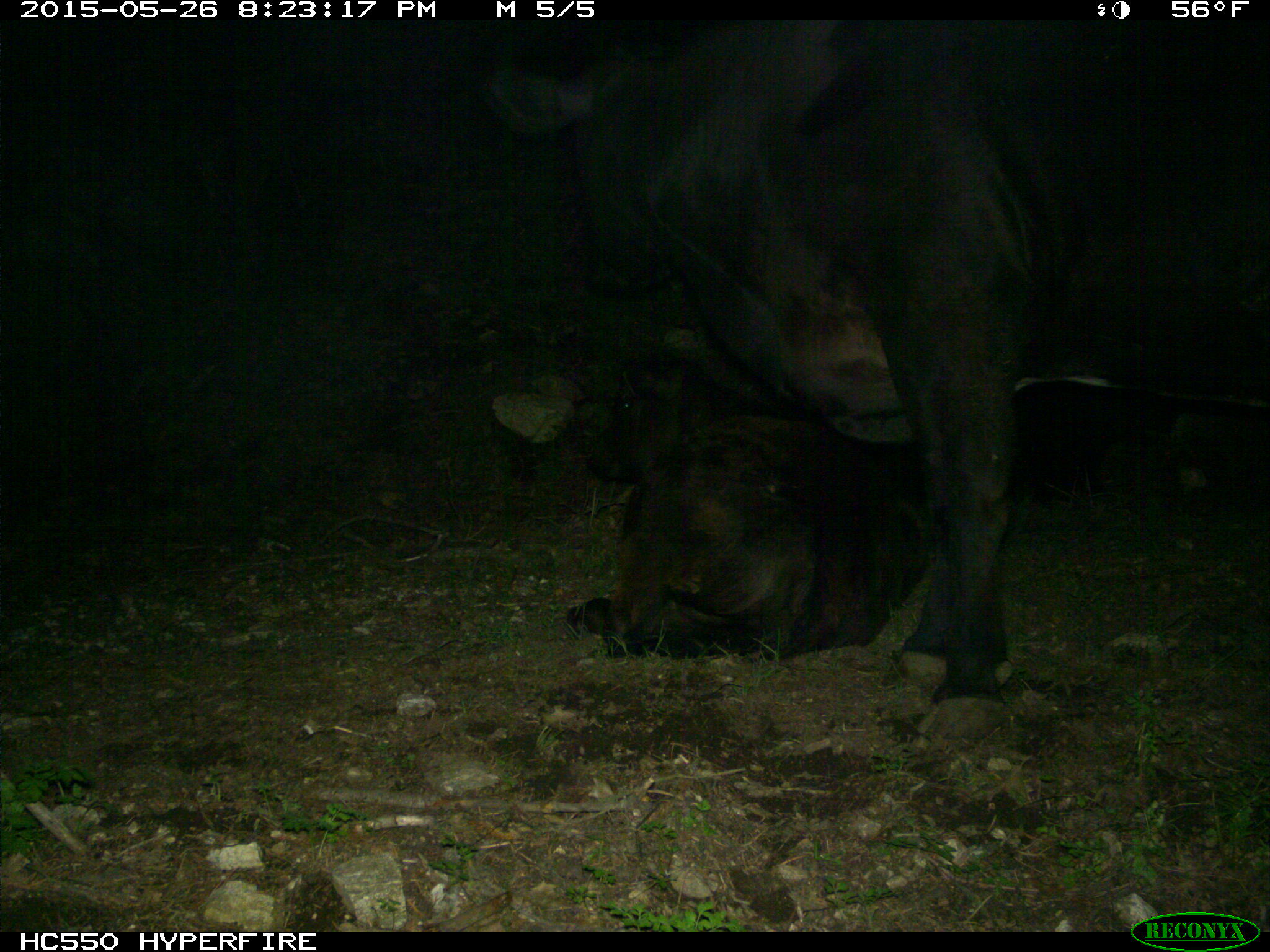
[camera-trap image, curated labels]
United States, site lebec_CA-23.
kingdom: Animalia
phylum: Chordata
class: Mammalia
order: Artiodactyla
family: Bovidae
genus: Bos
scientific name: Bos taurus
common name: domestic cow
Bos taurus (domestic cow).